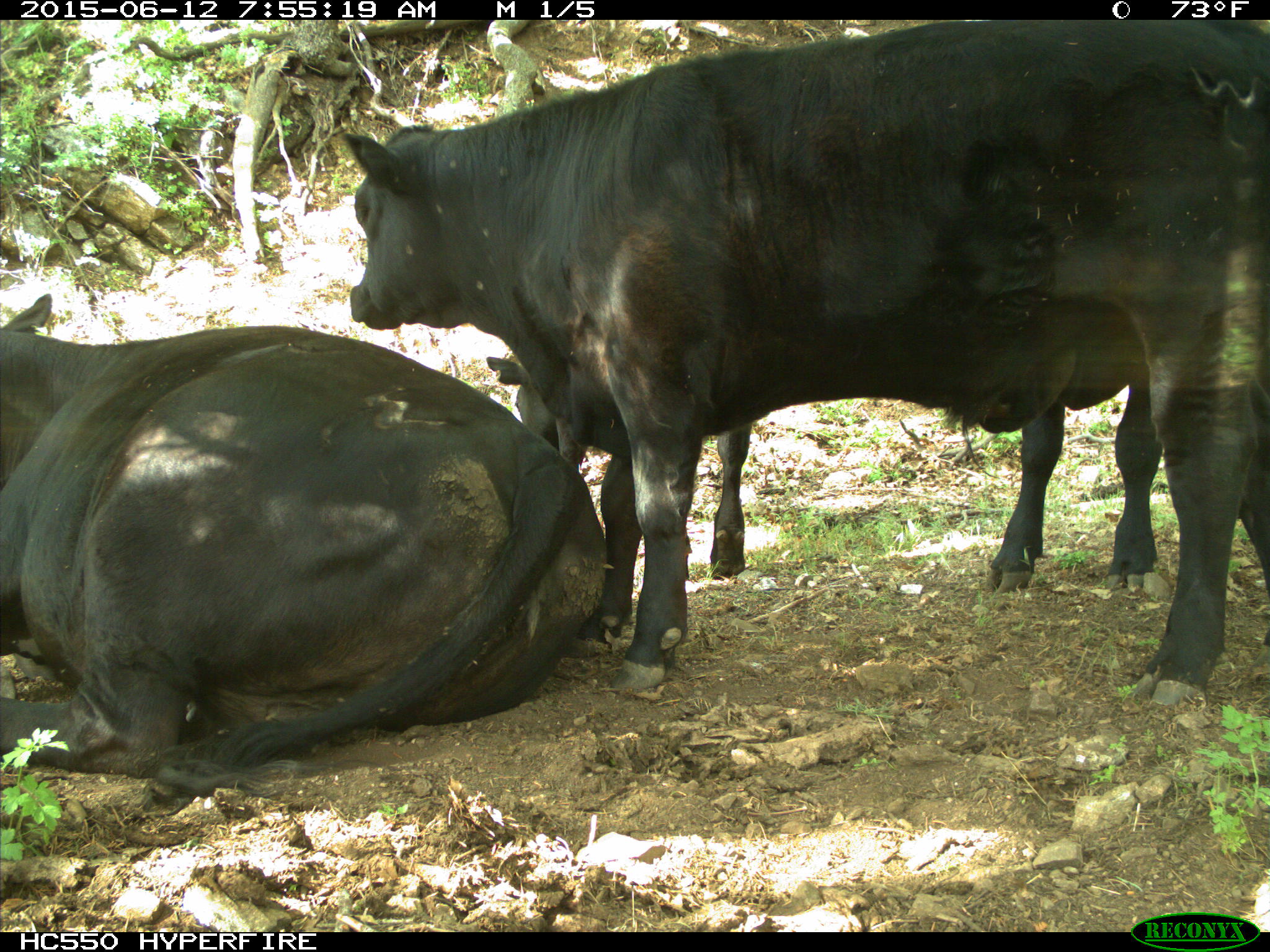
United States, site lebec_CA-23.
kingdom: Animalia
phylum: Chordata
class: Mammalia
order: Artiodactyla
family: Bovidae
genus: Bos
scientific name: Bos taurus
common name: domestic cow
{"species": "Bos taurus (domestic cow)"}